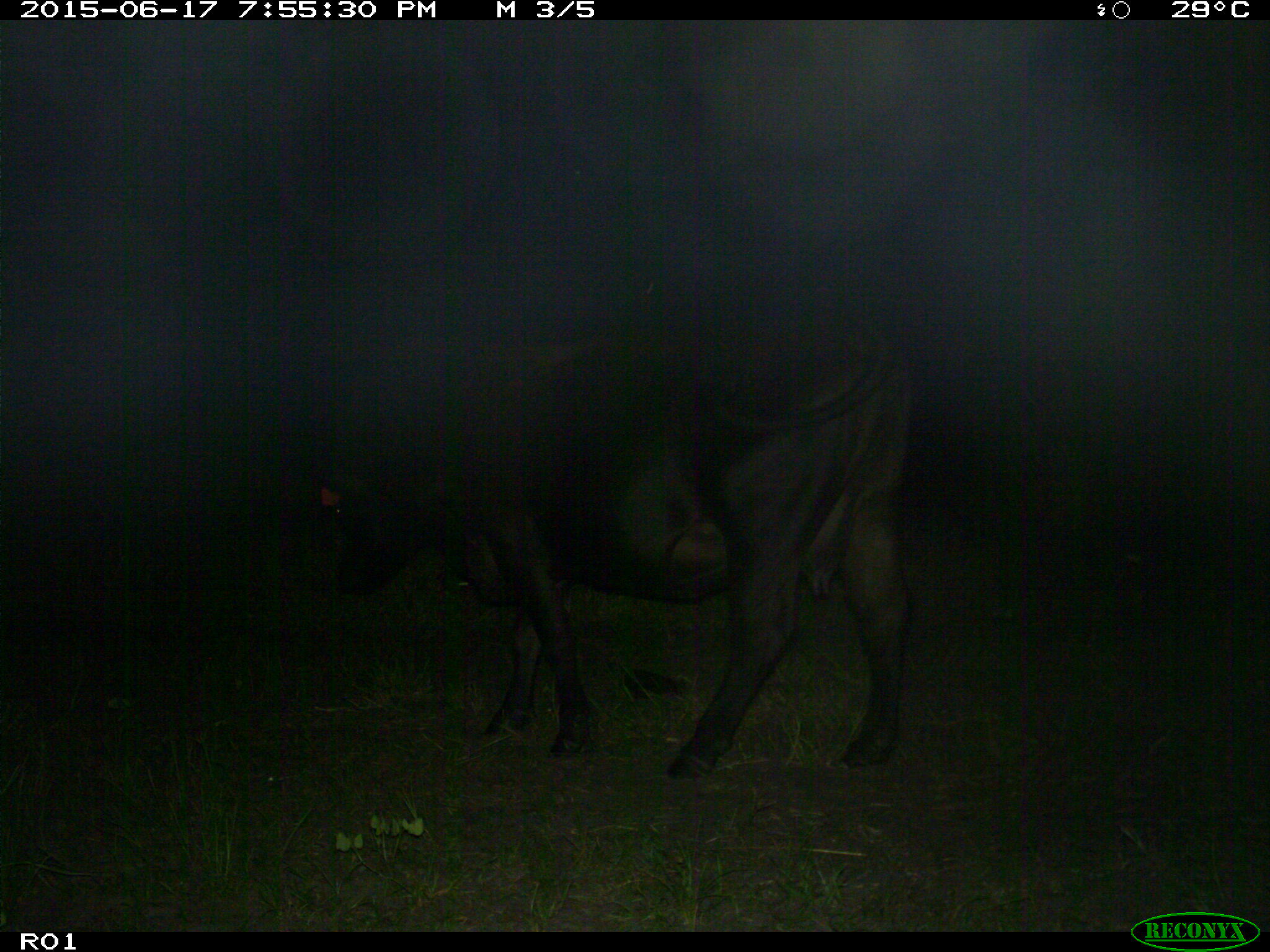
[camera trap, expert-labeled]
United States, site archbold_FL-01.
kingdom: Animalia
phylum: Chordata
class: Mammalia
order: Artiodactyla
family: Bovidae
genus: Bos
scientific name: Bos taurus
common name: domestic cow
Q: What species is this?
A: Bos taurus (domestic cow).